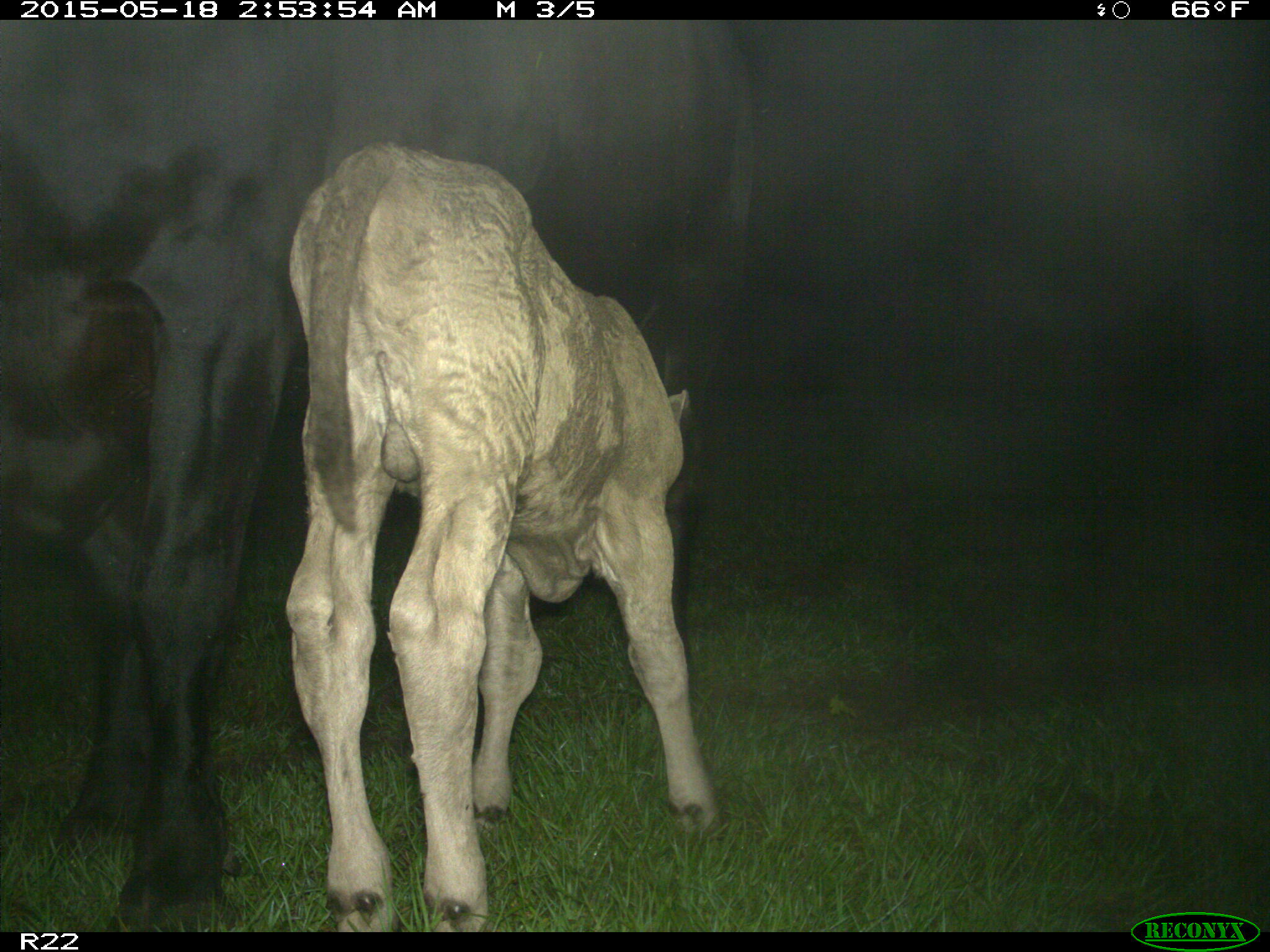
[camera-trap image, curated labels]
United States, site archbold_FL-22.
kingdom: Animalia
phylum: Chordata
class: Mammalia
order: Artiodactyla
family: Bovidae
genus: Bos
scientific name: Bos taurus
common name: domestic cow